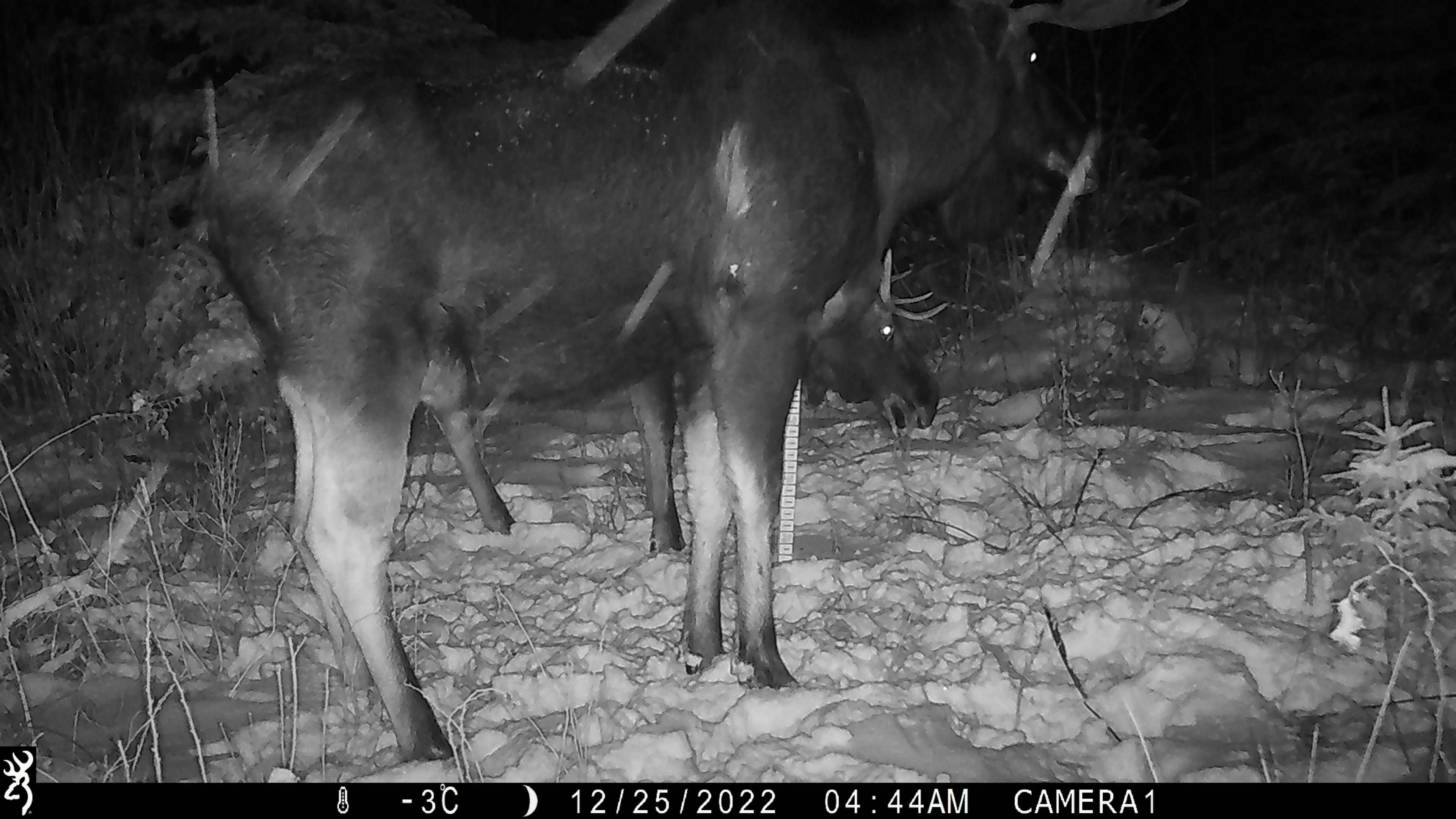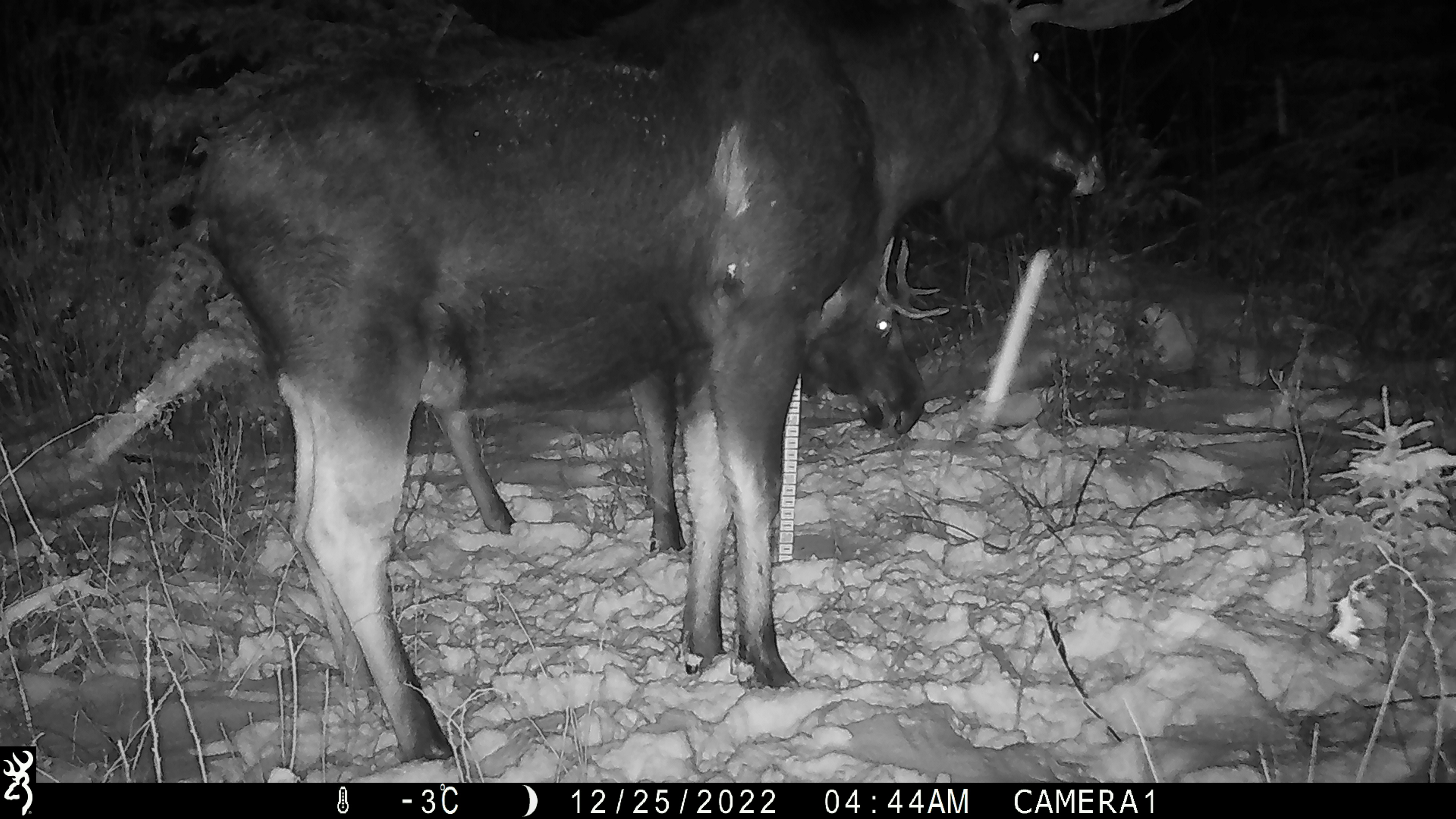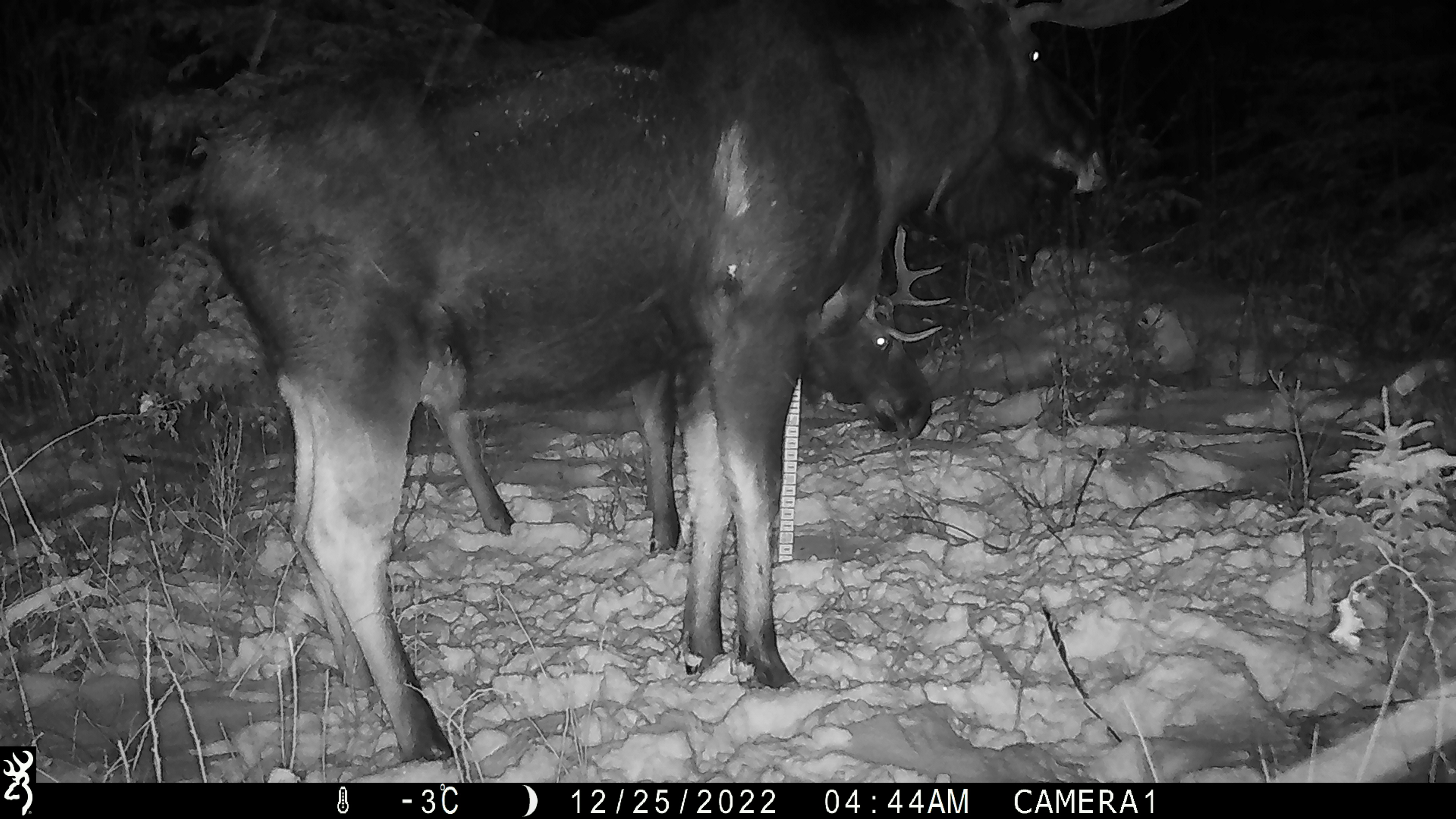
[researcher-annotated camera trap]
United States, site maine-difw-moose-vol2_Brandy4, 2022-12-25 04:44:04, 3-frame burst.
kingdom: Animalia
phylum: Chordata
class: Mammalia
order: Artiodactyla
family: Cervidae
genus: Alces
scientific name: Alces alces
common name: moose